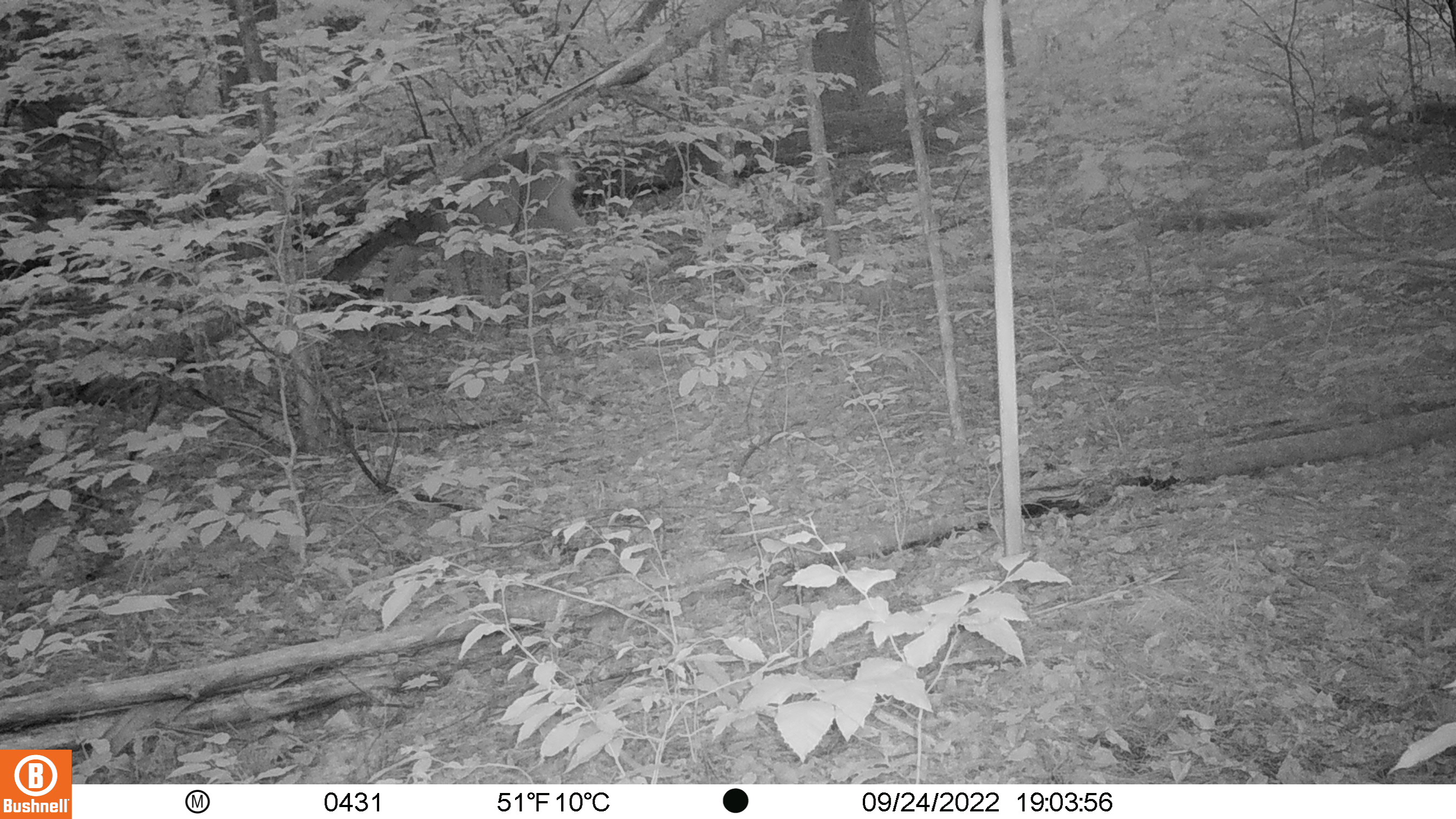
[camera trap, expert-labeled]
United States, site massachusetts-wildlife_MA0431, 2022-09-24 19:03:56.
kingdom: Animalia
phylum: Chordata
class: Mammalia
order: Artiodactyla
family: Cervidae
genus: Odocoileus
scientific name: Odocoileus virginianus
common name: white-tailed deer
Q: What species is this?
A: White-tailed deer (Odocoileus virginianus).